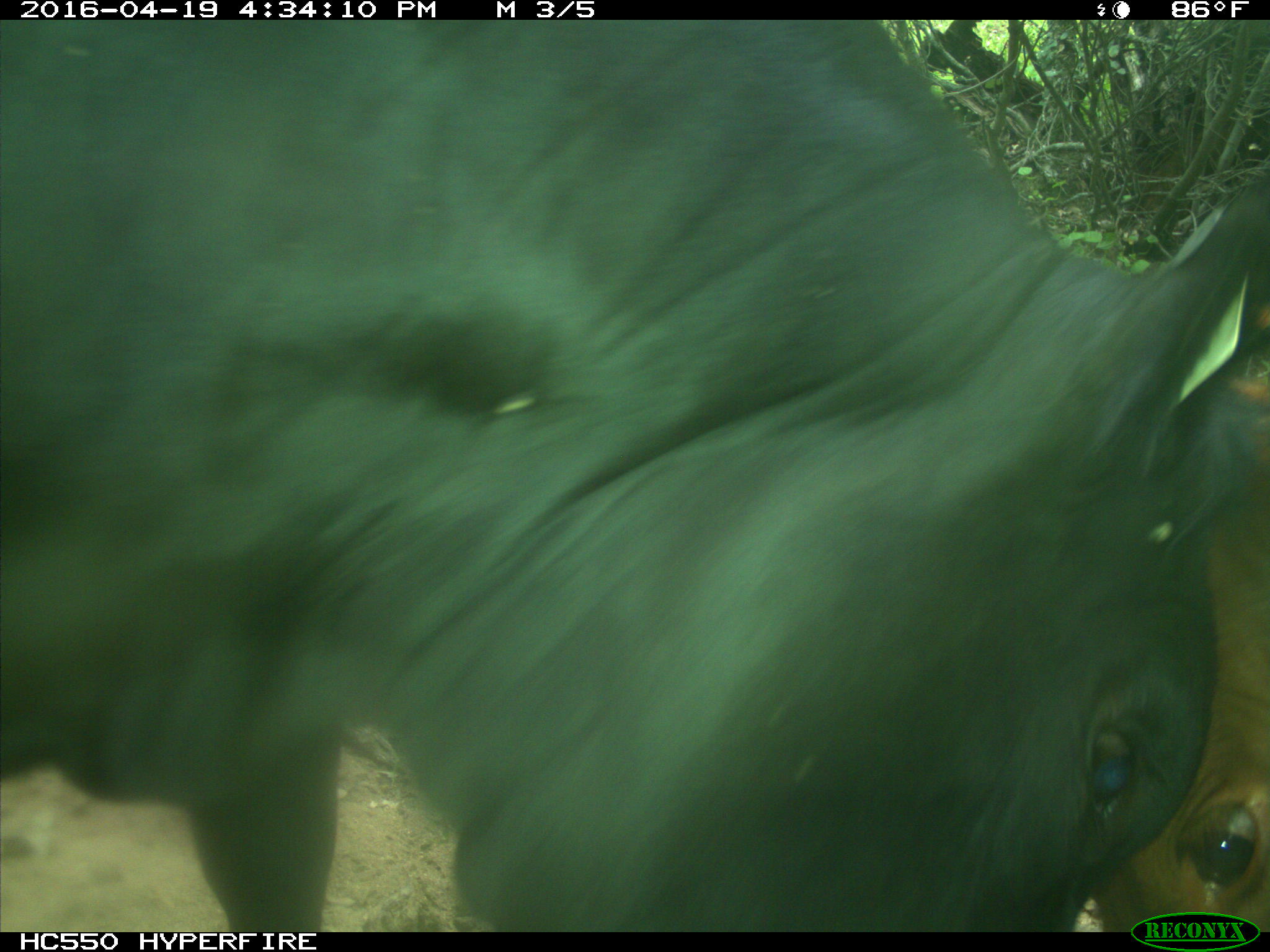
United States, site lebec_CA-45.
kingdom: Animalia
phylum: Chordata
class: Mammalia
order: Artiodactyla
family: Bovidae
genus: Bos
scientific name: Bos taurus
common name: domestic cow